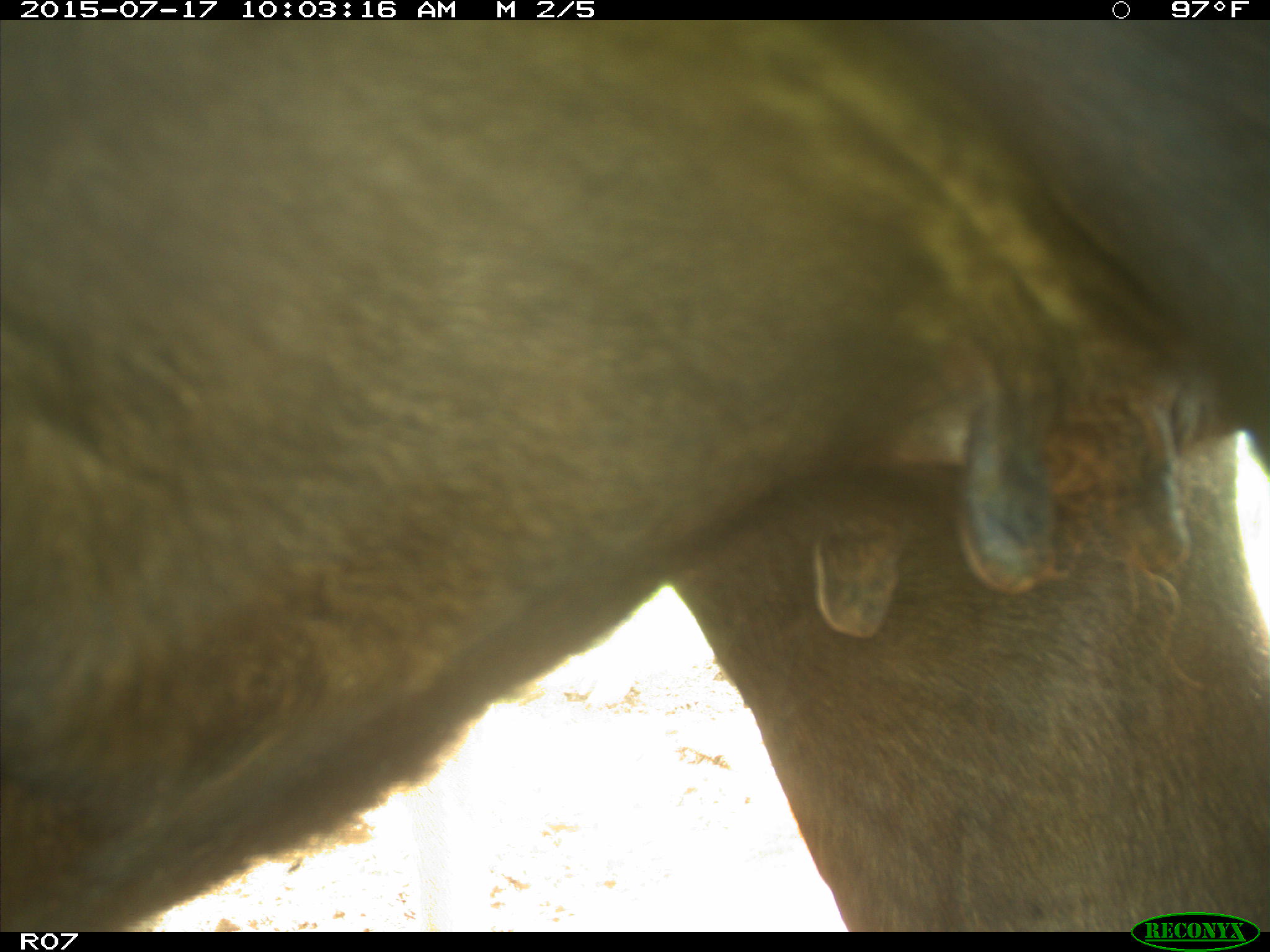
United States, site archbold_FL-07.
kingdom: Animalia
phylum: Chordata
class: Mammalia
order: Artiodactyla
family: Bovidae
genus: Bos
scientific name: Bos taurus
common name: domestic cow